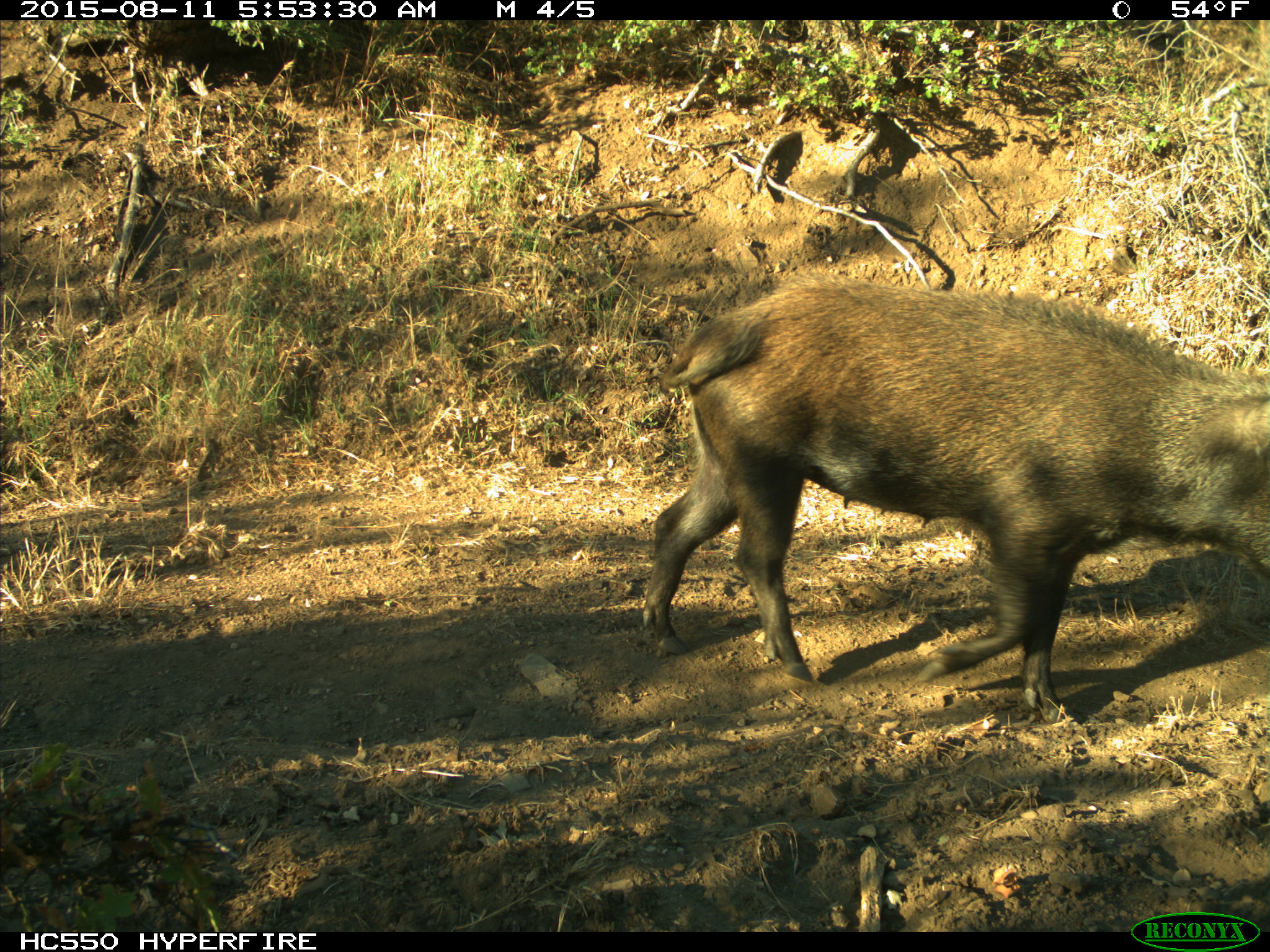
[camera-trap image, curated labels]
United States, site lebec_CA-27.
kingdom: Animalia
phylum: Chordata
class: Mammalia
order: Artiodactyla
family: Suidae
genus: Sus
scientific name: Sus scrofa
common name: wild boar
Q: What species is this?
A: Sus scrofa (wild boar).